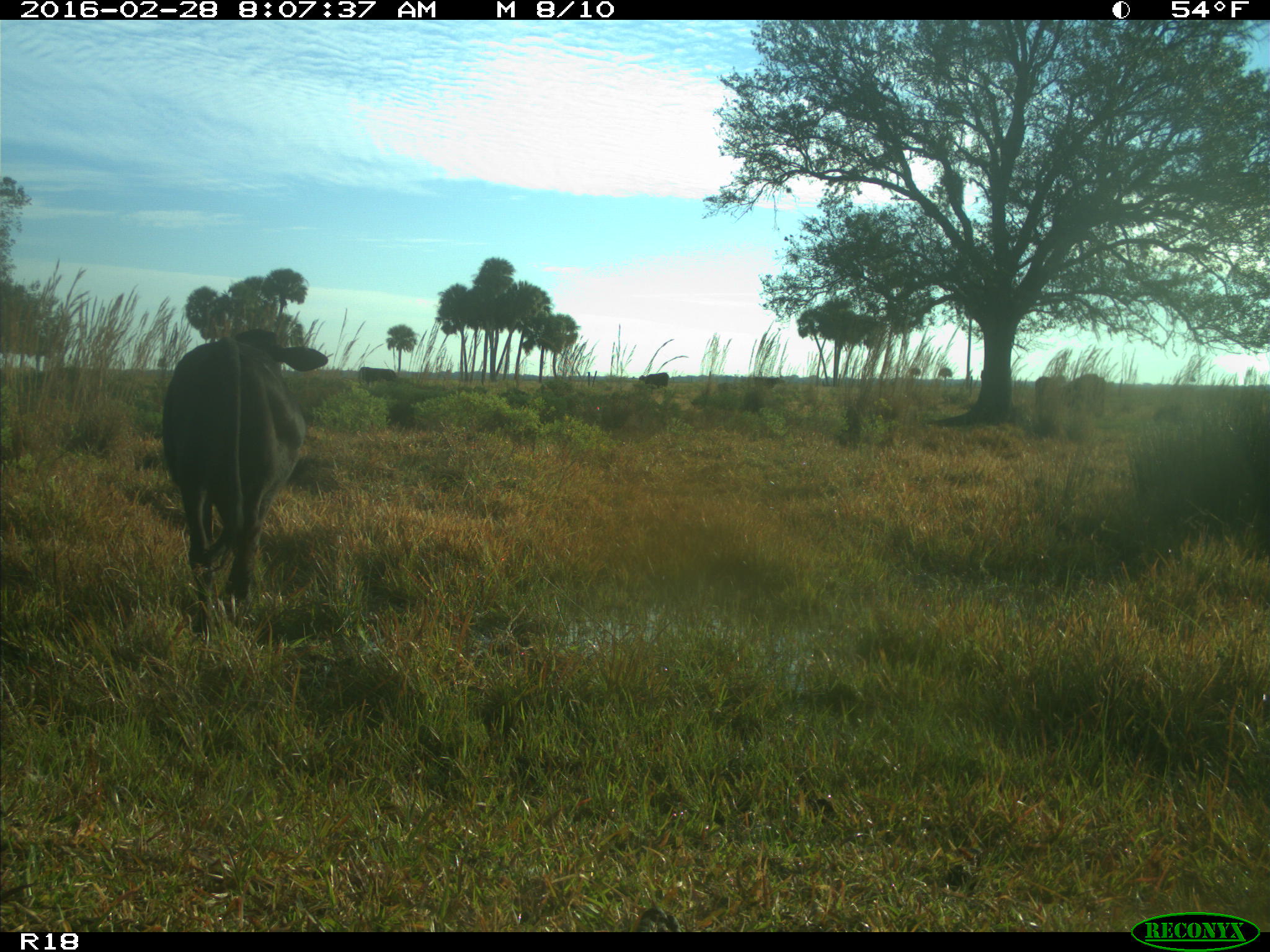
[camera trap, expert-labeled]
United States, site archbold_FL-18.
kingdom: Animalia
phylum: Chordata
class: Mammalia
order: Artiodactyla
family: Bovidae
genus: Bos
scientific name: Bos taurus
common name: domestic cow